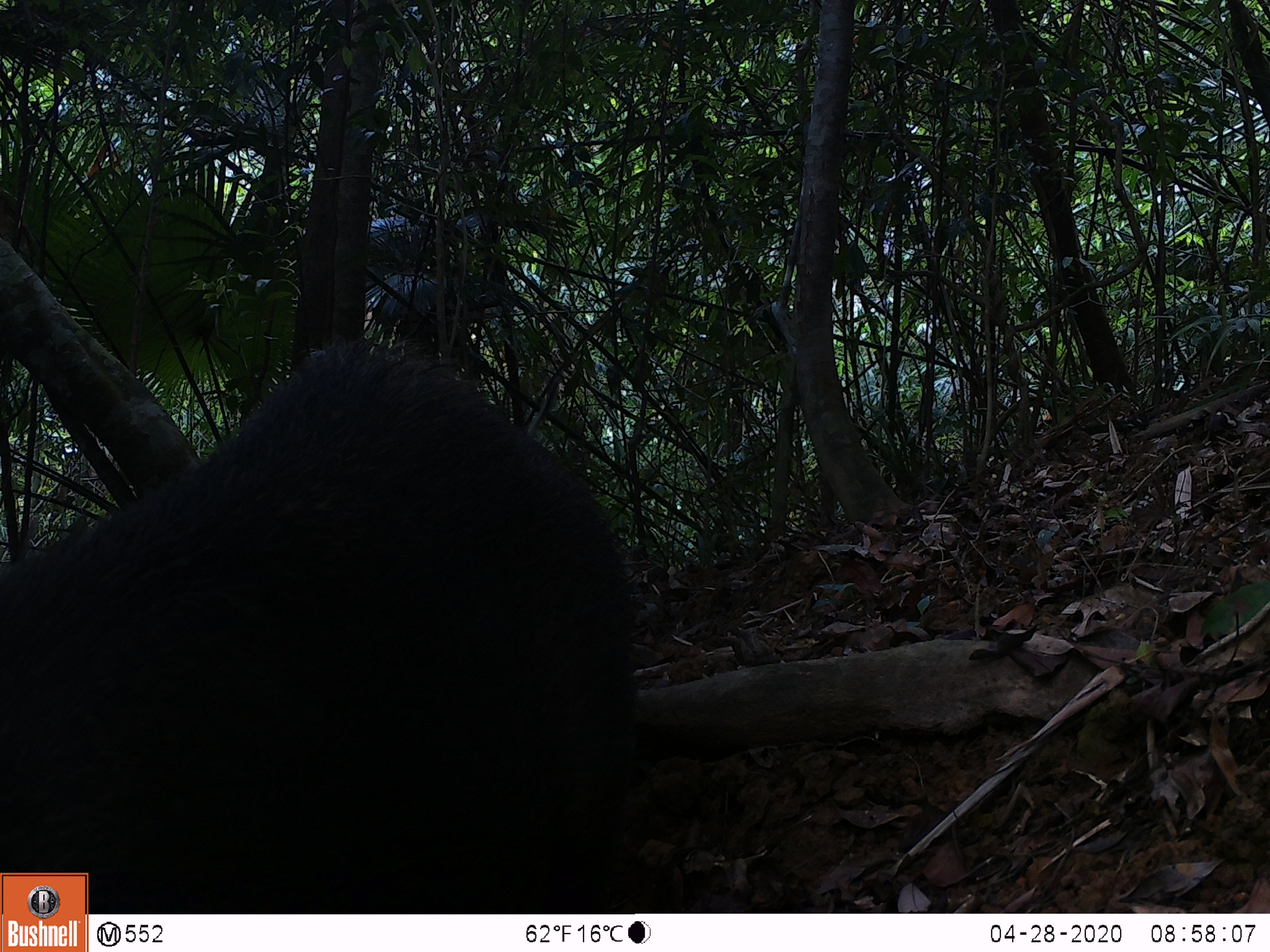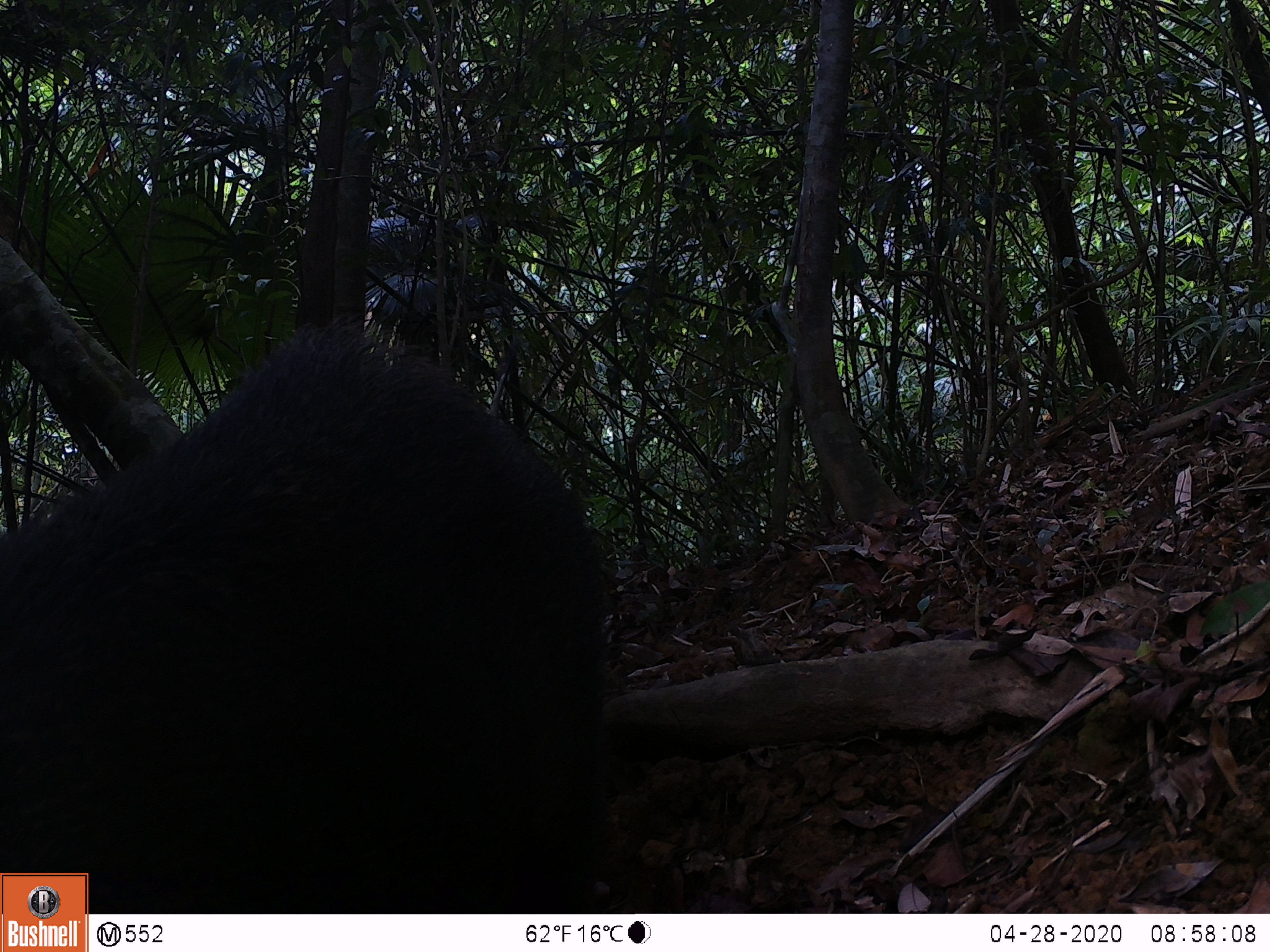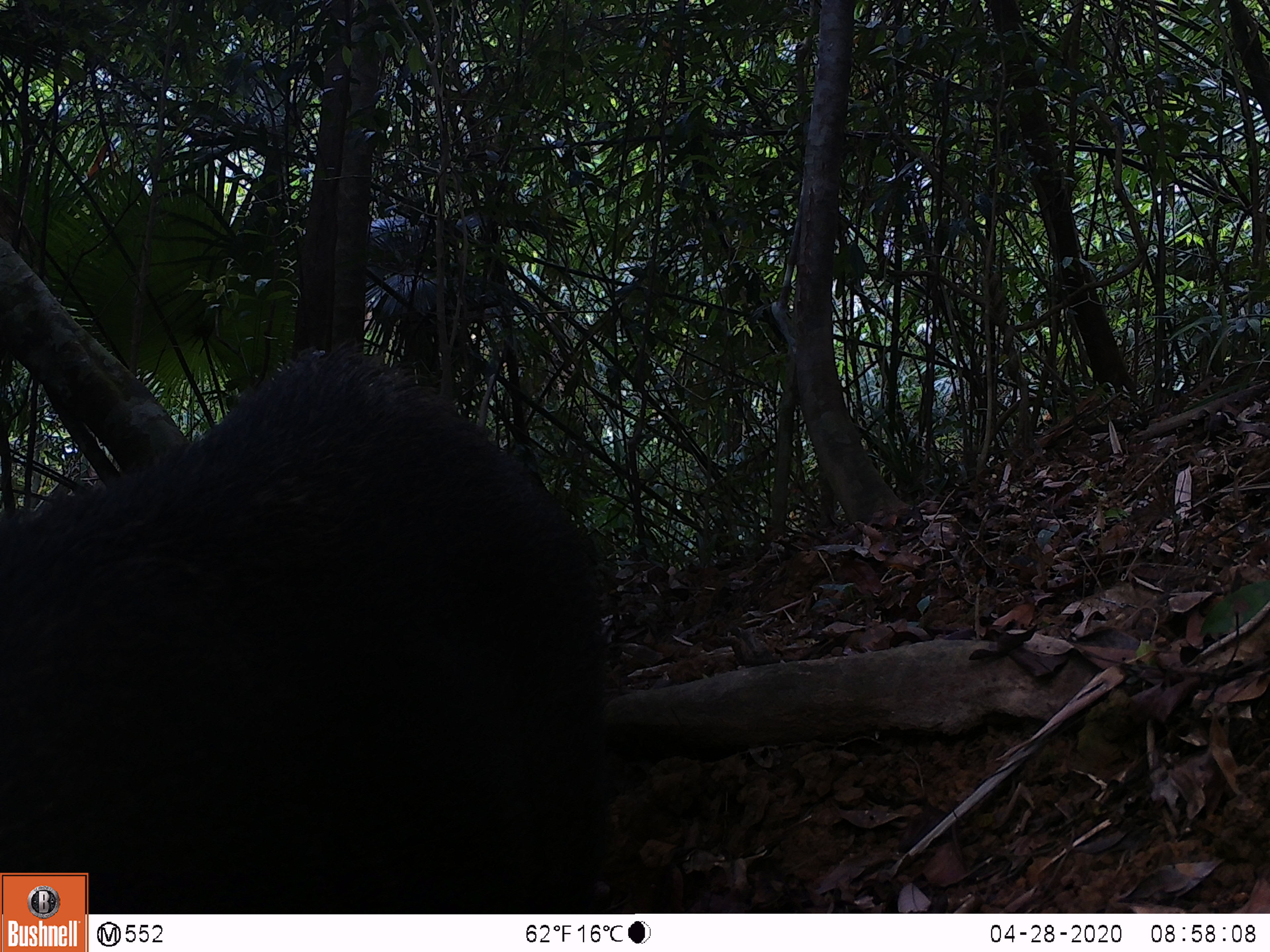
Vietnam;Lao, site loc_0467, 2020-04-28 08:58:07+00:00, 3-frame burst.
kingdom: Animalia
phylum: Chordata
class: Mammalia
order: Artiodactyla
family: Suidae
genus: Sus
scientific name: Sus scrofa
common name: eurasian wild pig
Eurasian wild pig (Sus scrofa). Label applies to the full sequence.